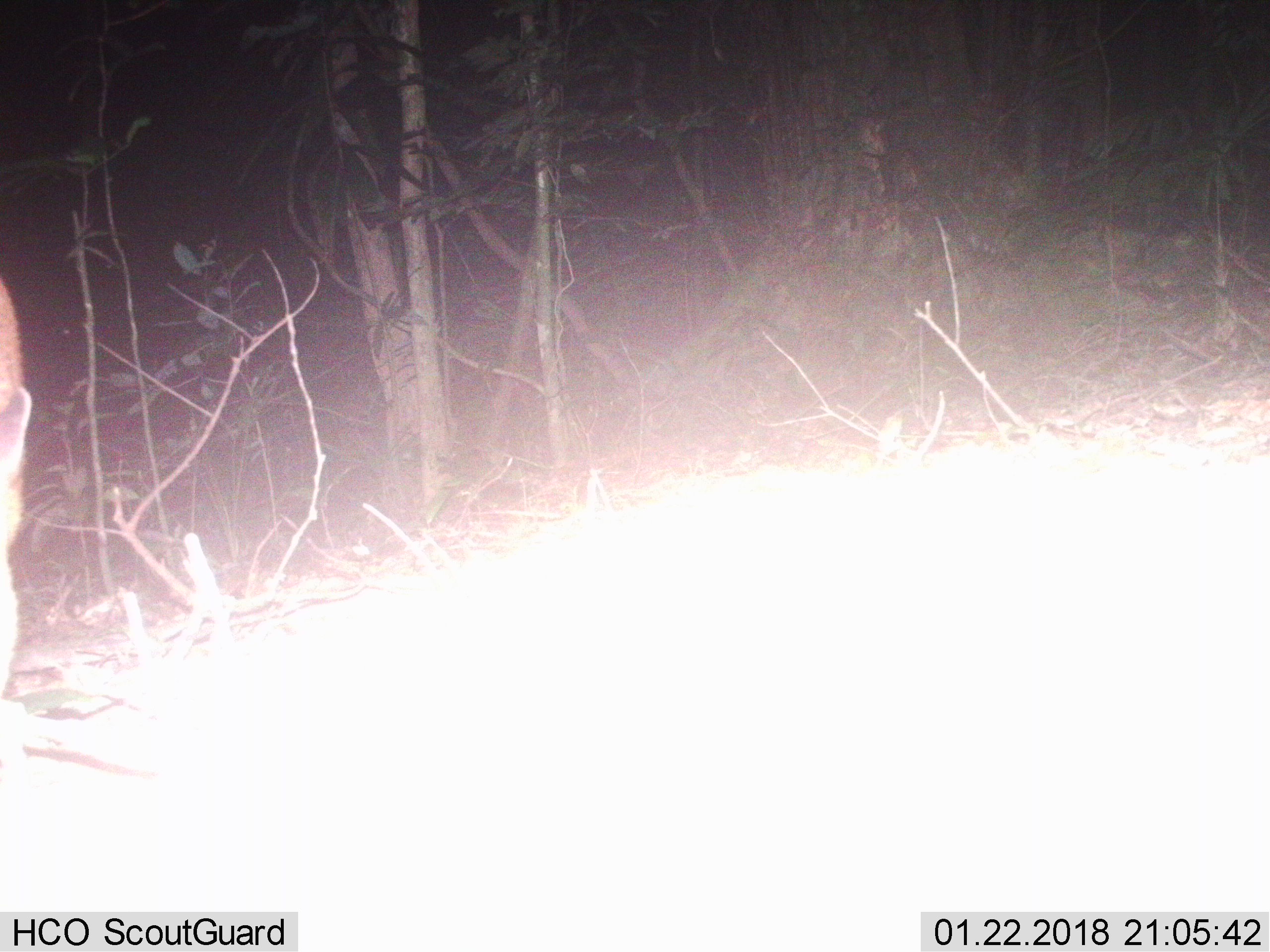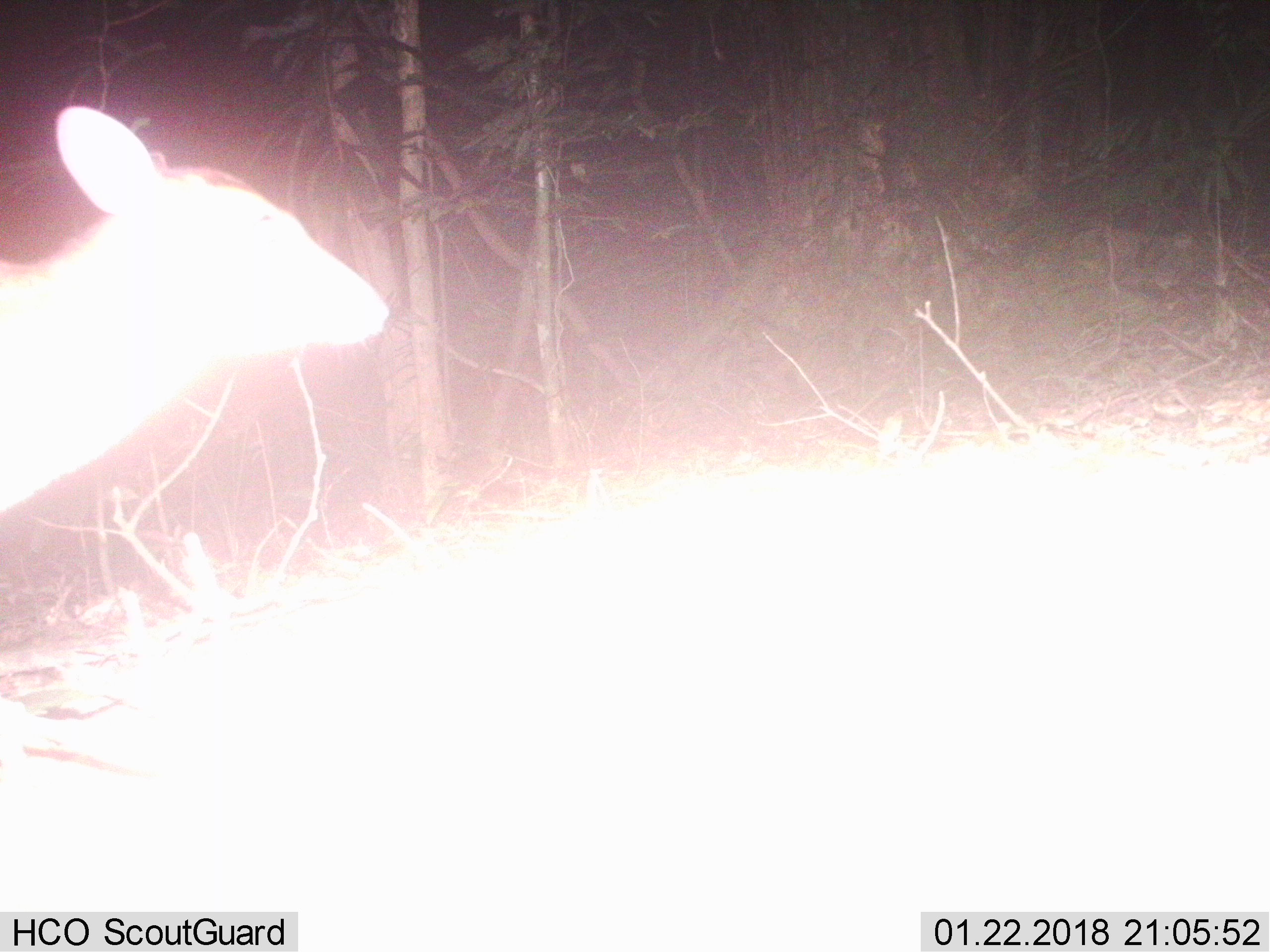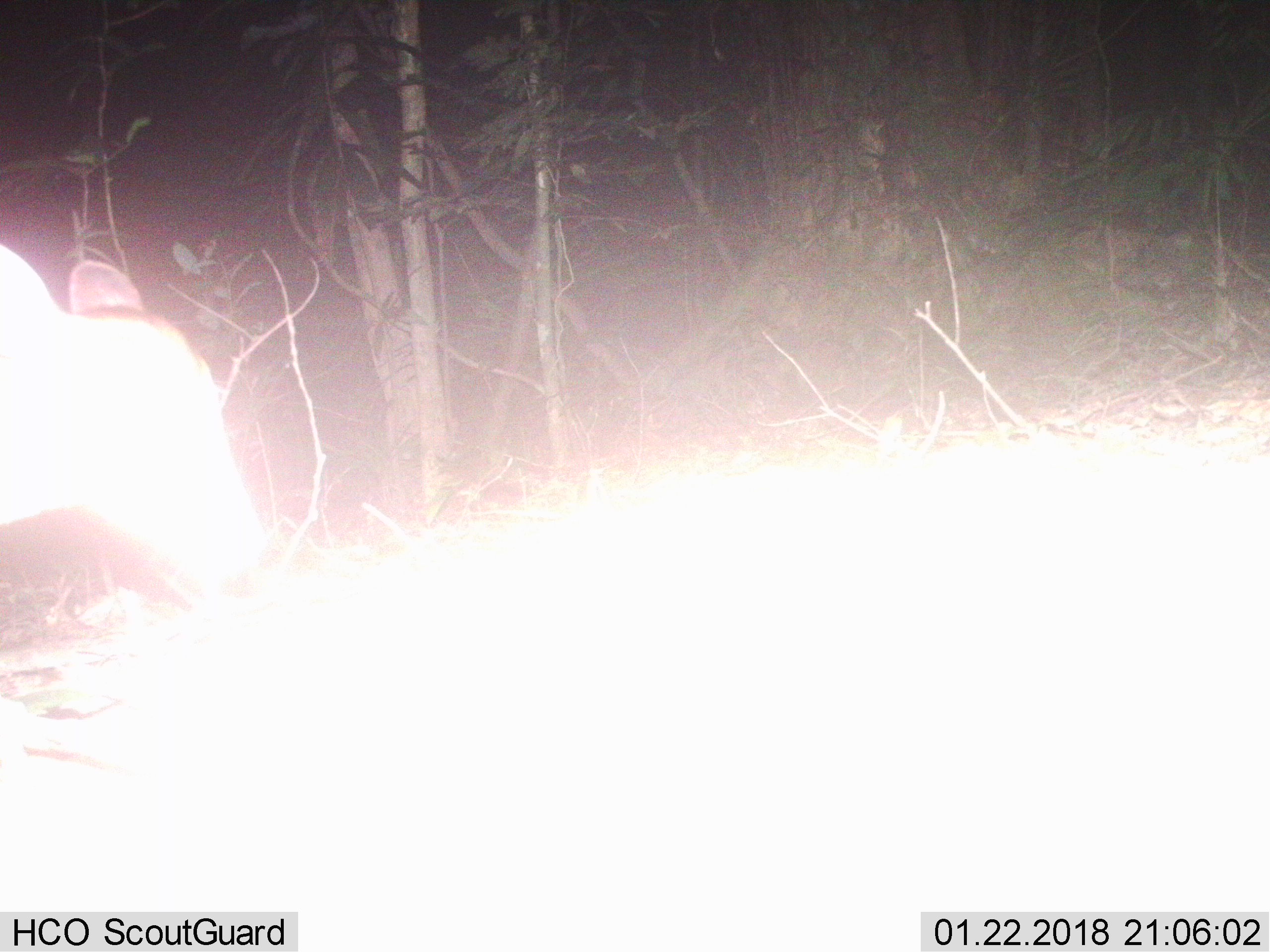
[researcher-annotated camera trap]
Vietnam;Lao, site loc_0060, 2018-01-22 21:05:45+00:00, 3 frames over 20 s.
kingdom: Animalia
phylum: Chordata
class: Mammalia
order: Artiodactyla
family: Cervidae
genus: Muntiacus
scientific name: Muntiacus vuquangensis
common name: large-antlered muntjac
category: large antlered muntjac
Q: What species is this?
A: Large antlered muntjac (large-antlered muntjac) (Muntiacus vuquangensis).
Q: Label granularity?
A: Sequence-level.